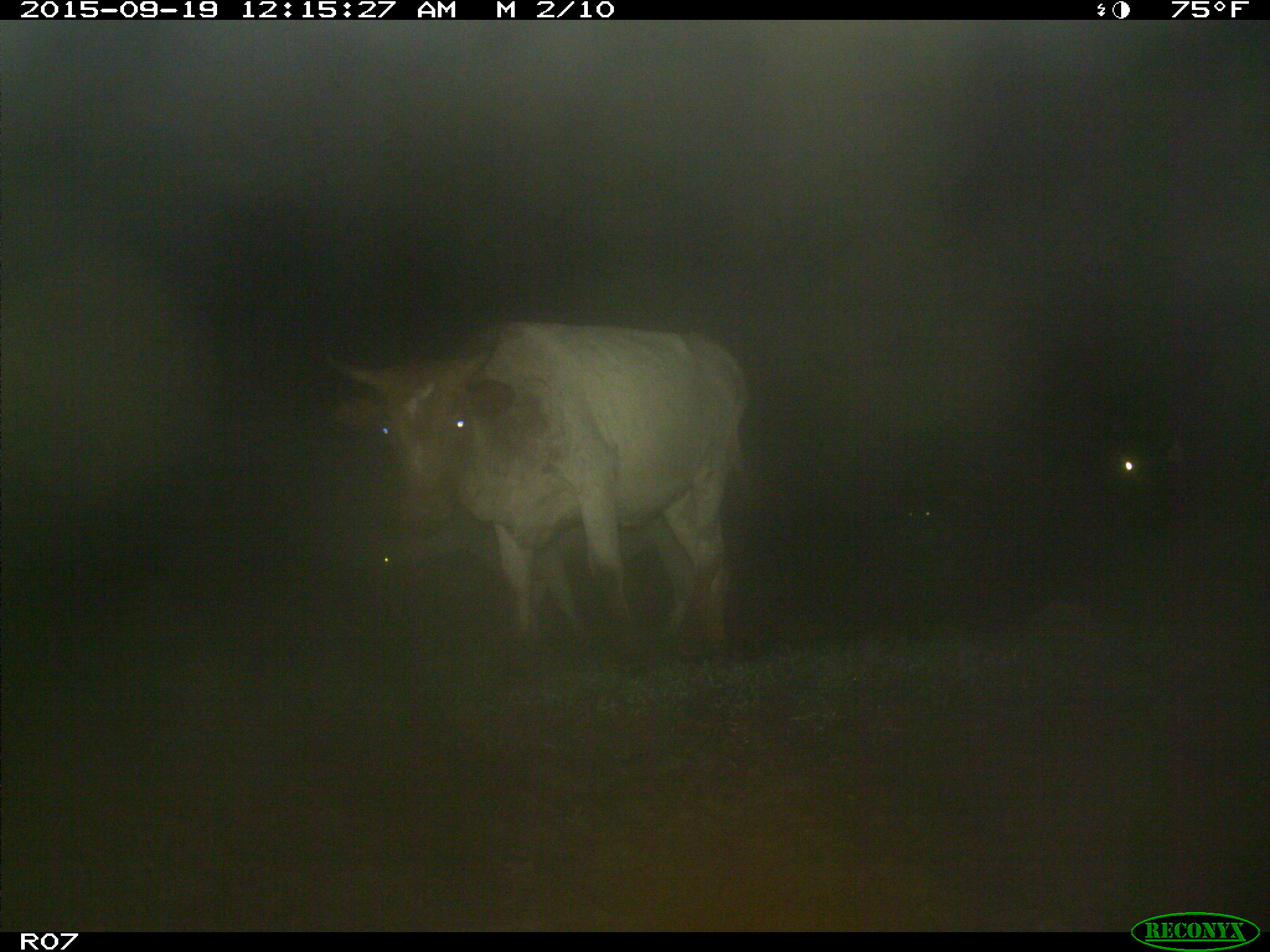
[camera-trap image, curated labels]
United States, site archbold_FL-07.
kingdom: Animalia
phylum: Chordata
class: Mammalia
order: Artiodactyla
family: Bovidae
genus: Bos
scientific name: Bos taurus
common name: domestic cow